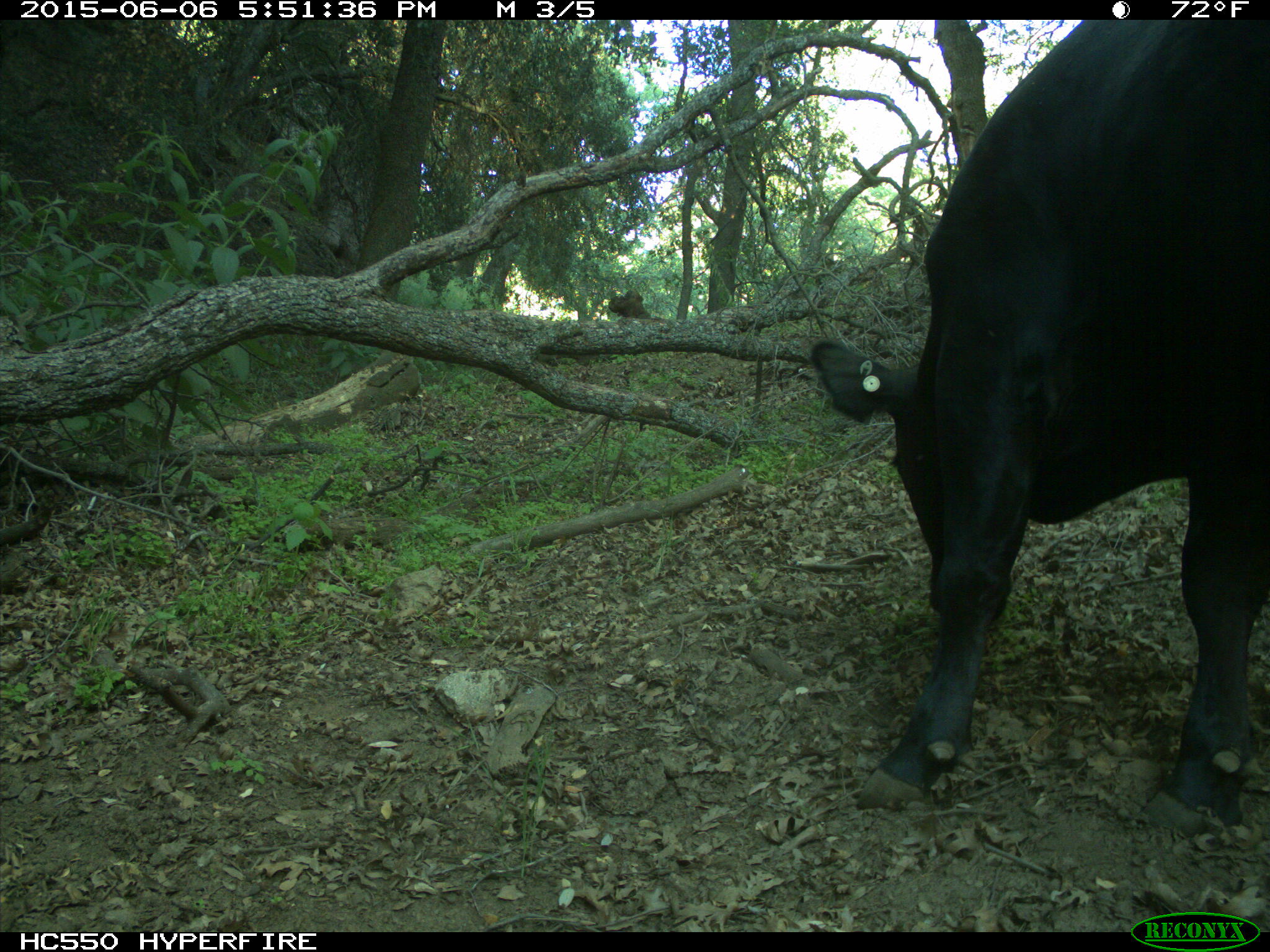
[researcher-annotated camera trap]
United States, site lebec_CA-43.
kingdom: Animalia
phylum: Chordata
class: Mammalia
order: Artiodactyla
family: Bovidae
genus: Bos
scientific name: Bos taurus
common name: domestic cow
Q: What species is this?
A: Bos taurus (domestic cow).